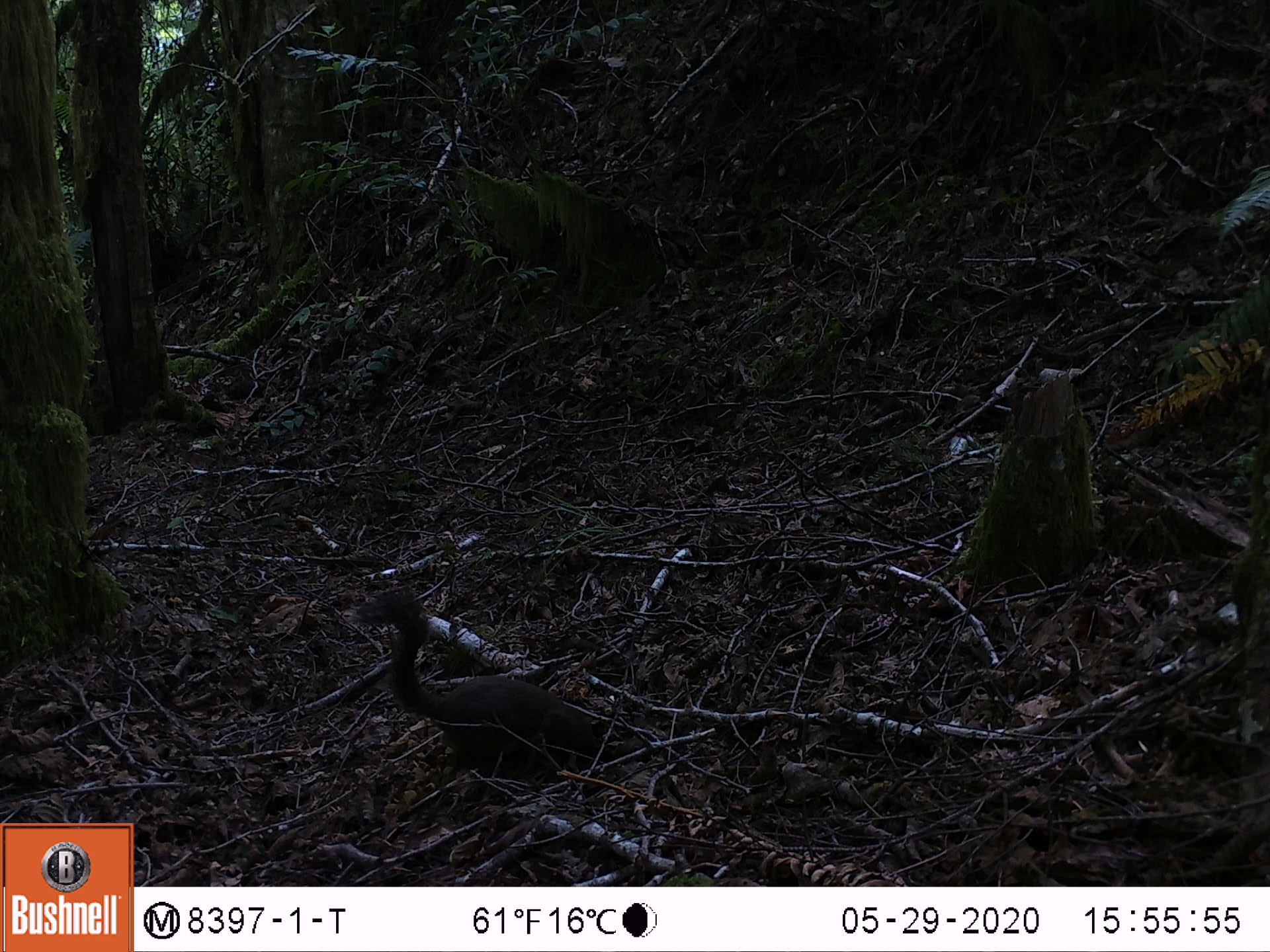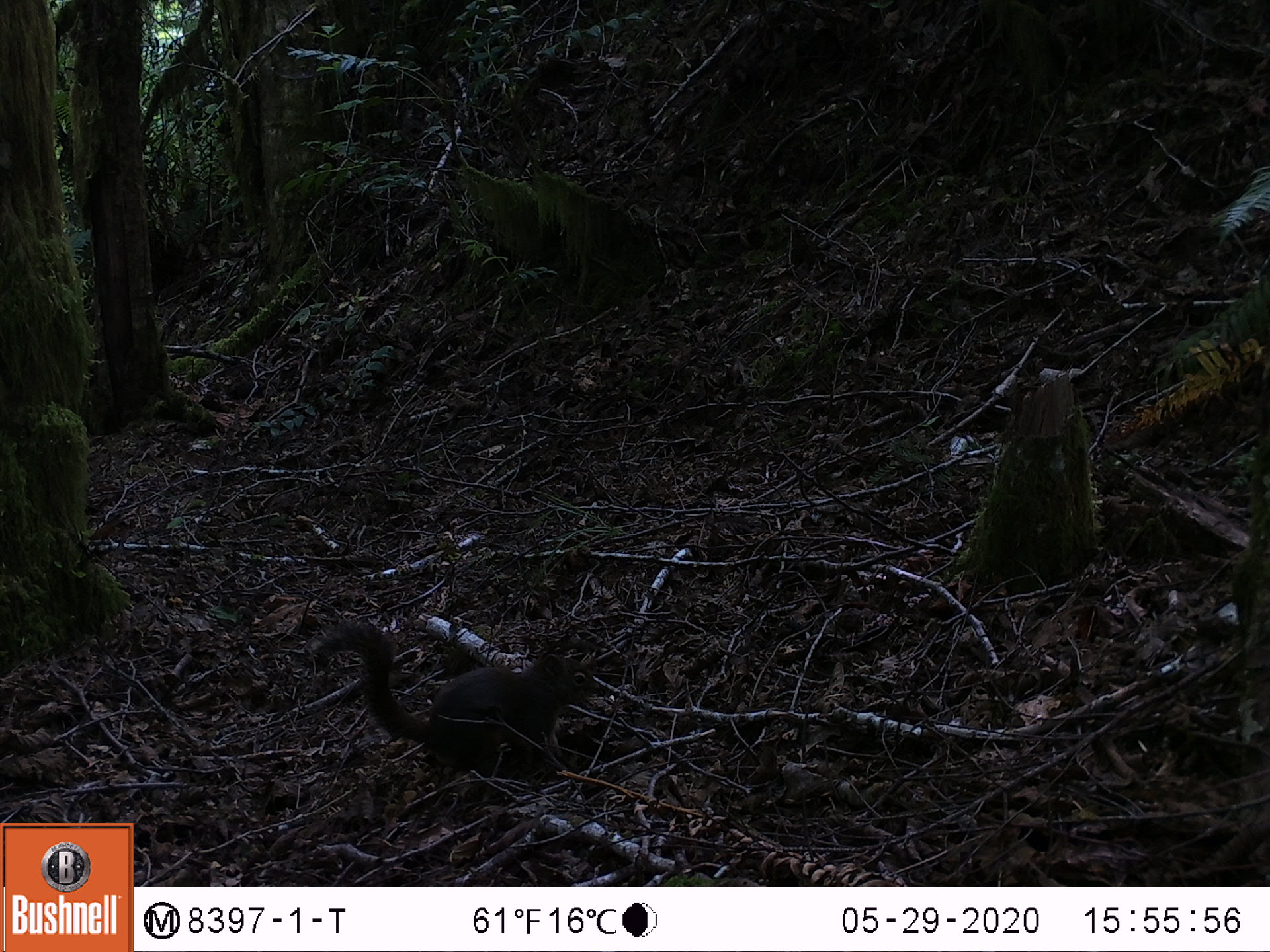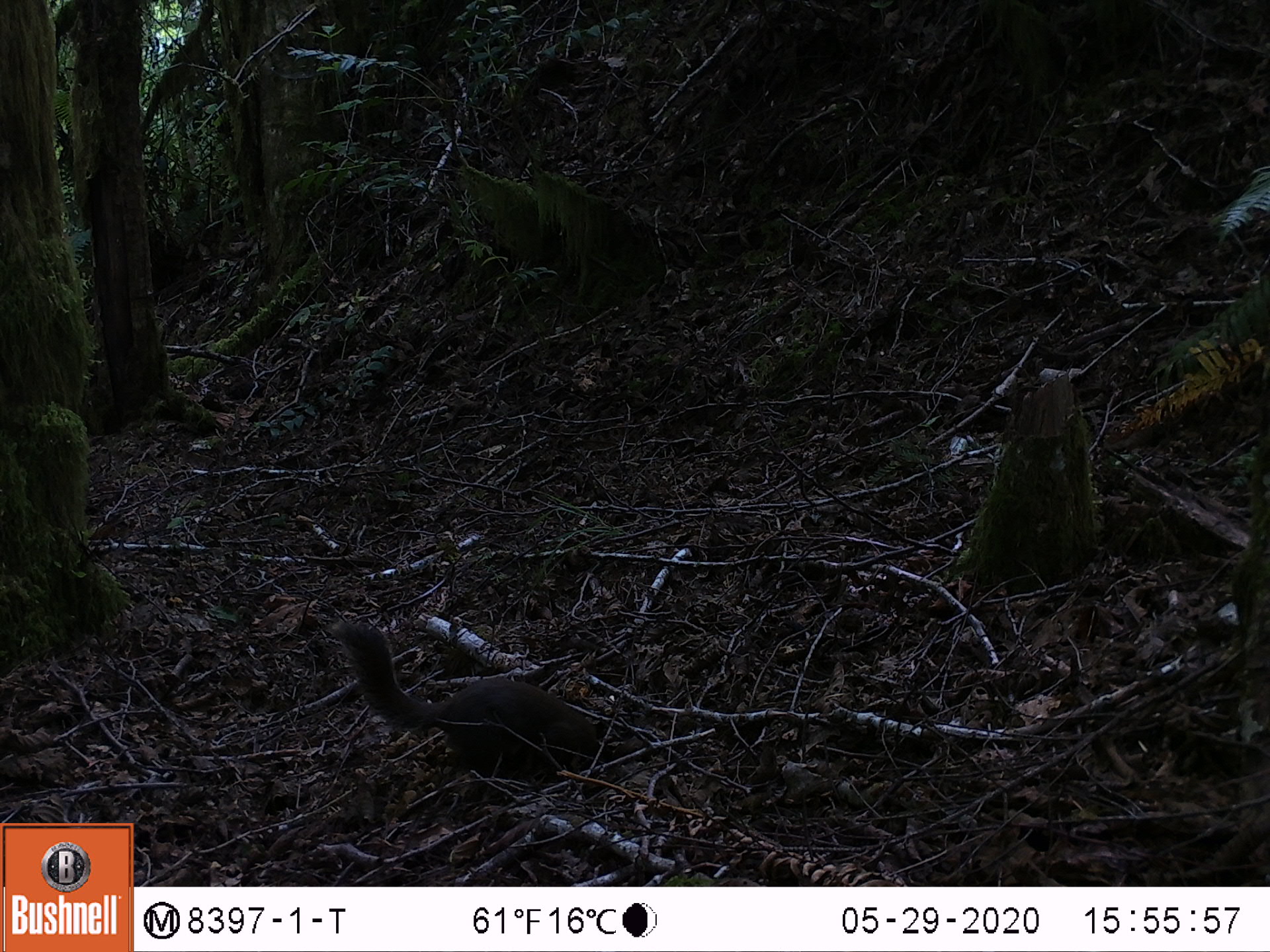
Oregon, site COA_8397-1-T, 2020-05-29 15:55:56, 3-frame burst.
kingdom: Animalia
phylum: Chordata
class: Mammalia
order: Rodentia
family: Sciuridae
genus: Tamiasciurus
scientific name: Tamiasciurus douglasii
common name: douglas squirrel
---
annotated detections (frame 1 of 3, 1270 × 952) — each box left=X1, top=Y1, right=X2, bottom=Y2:
douglas squirrel: left=360, top=589, right=609, bottom=786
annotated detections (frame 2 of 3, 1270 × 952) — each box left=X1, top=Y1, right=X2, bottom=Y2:
douglas squirrel: left=306, top=622, right=600, bottom=786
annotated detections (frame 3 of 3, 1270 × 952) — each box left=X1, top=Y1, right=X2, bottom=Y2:
douglas squirrel: left=334, top=628, right=621, bottom=778